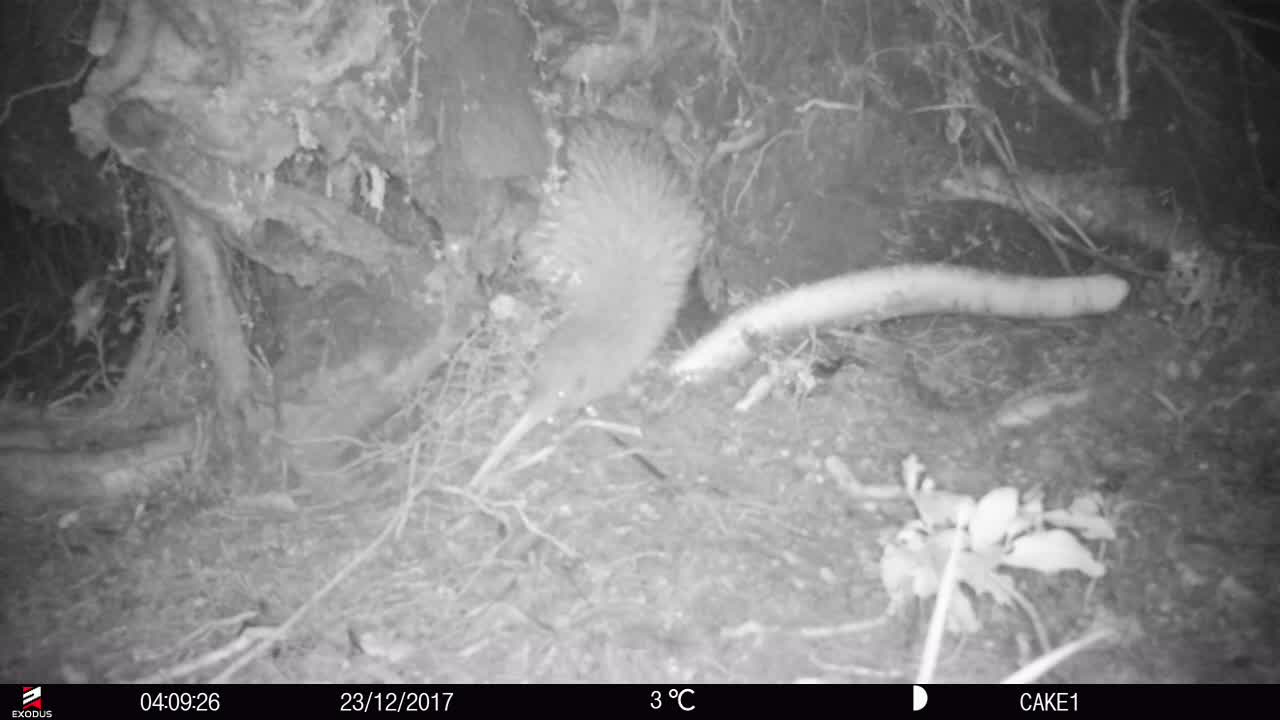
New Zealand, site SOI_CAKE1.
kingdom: Animalia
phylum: Chordata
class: Aves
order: Apterygiformes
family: Apterygidae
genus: Apteryx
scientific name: Apteryx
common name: kiwi